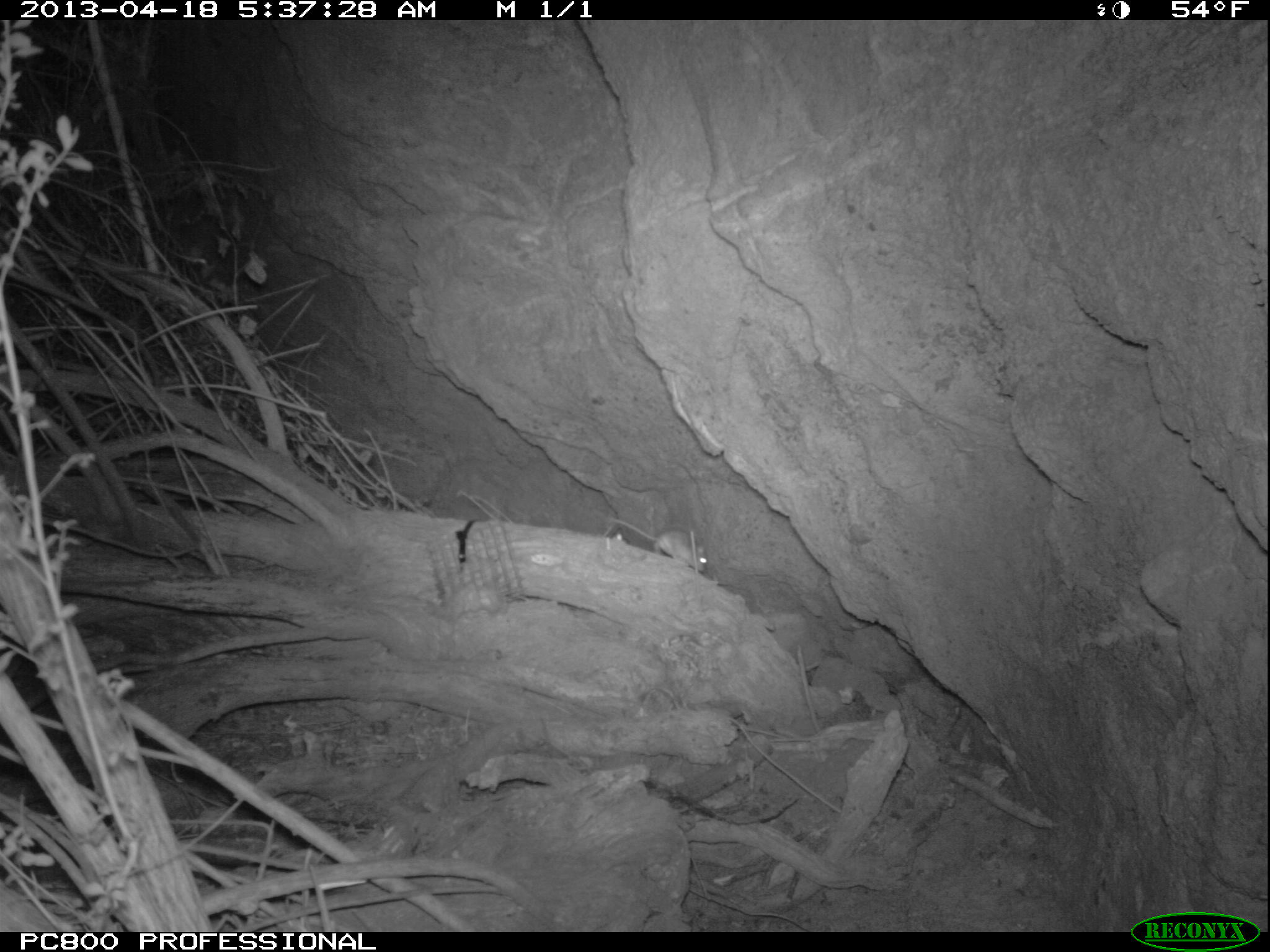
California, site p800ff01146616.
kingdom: Animalia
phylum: Chordata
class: Mammalia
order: Rodentia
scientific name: Rodentia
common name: rodent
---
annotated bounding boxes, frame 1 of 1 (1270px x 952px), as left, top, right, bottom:
rodent: 607, 517, 708, 574